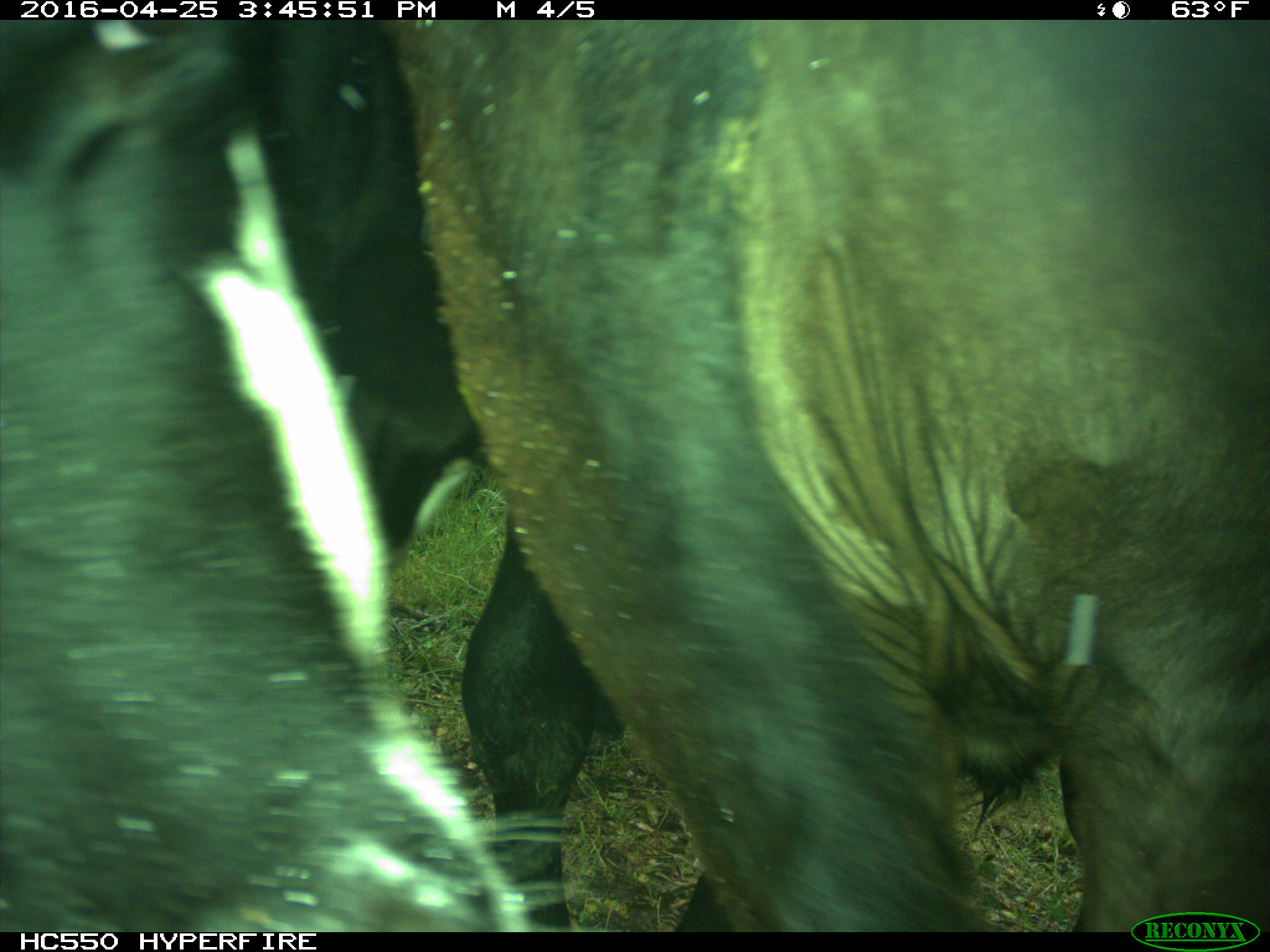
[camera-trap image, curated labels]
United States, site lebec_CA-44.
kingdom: Animalia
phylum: Chordata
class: Mammalia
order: Artiodactyla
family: Bovidae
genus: Bos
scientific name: Bos taurus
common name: domestic cow